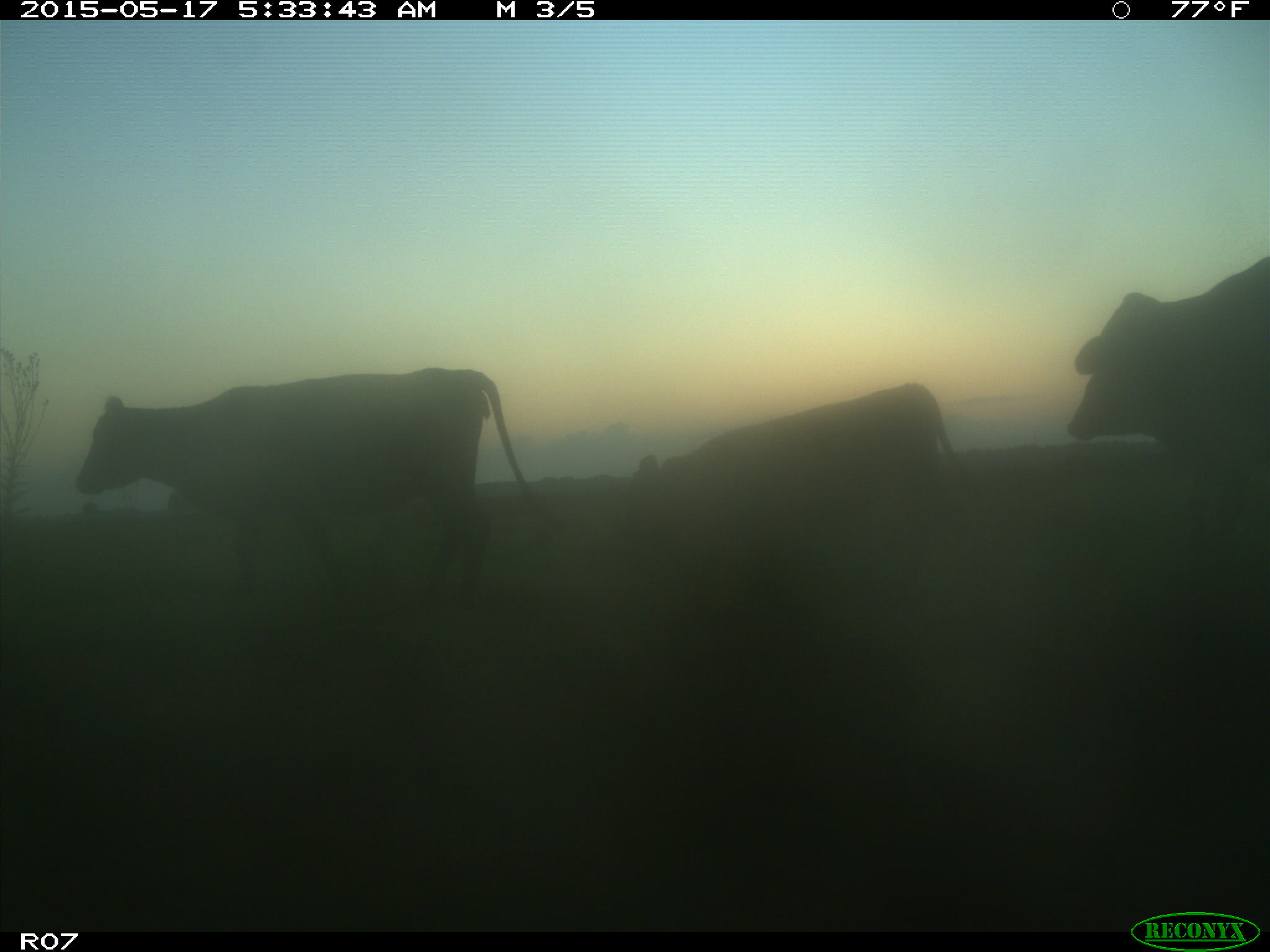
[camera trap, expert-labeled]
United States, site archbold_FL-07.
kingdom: Animalia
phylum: Chordata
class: Mammalia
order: Artiodactyla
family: Bovidae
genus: Bos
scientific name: Bos taurus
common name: domestic cow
Bos taurus (domestic cow).